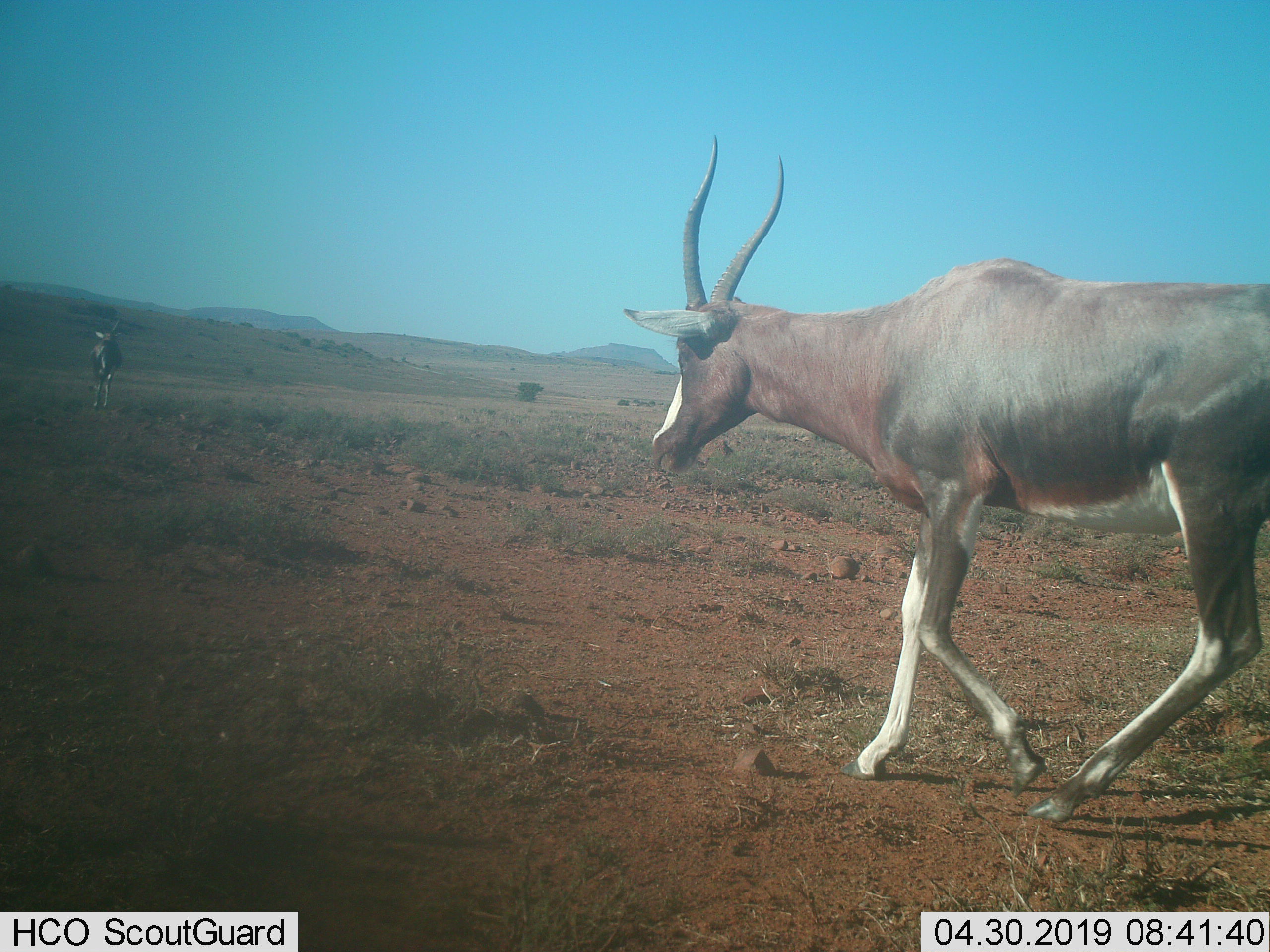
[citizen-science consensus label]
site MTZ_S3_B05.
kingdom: Animalia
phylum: Chordata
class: Mammalia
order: Artiodactyla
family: Bovidae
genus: Damaliscus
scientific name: Damaliscus pygargus phillipsi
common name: blesbok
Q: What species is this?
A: Blesbok (Damaliscus pygargus phillipsi).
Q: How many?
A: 2.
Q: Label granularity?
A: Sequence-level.